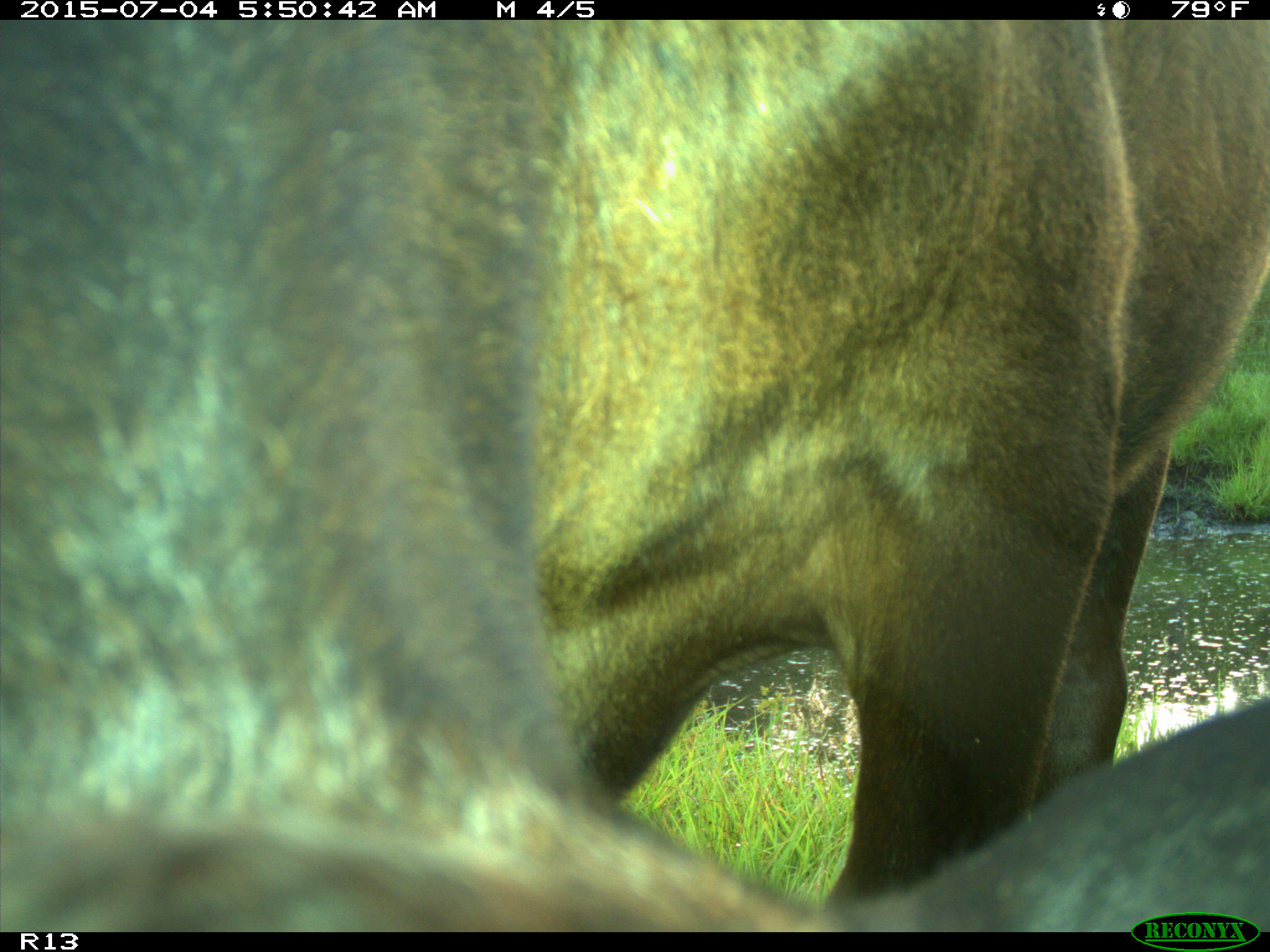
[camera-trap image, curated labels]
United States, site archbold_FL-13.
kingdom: Animalia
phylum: Chordata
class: Mammalia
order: Artiodactyla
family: Bovidae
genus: Bos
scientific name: Bos taurus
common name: domestic cow